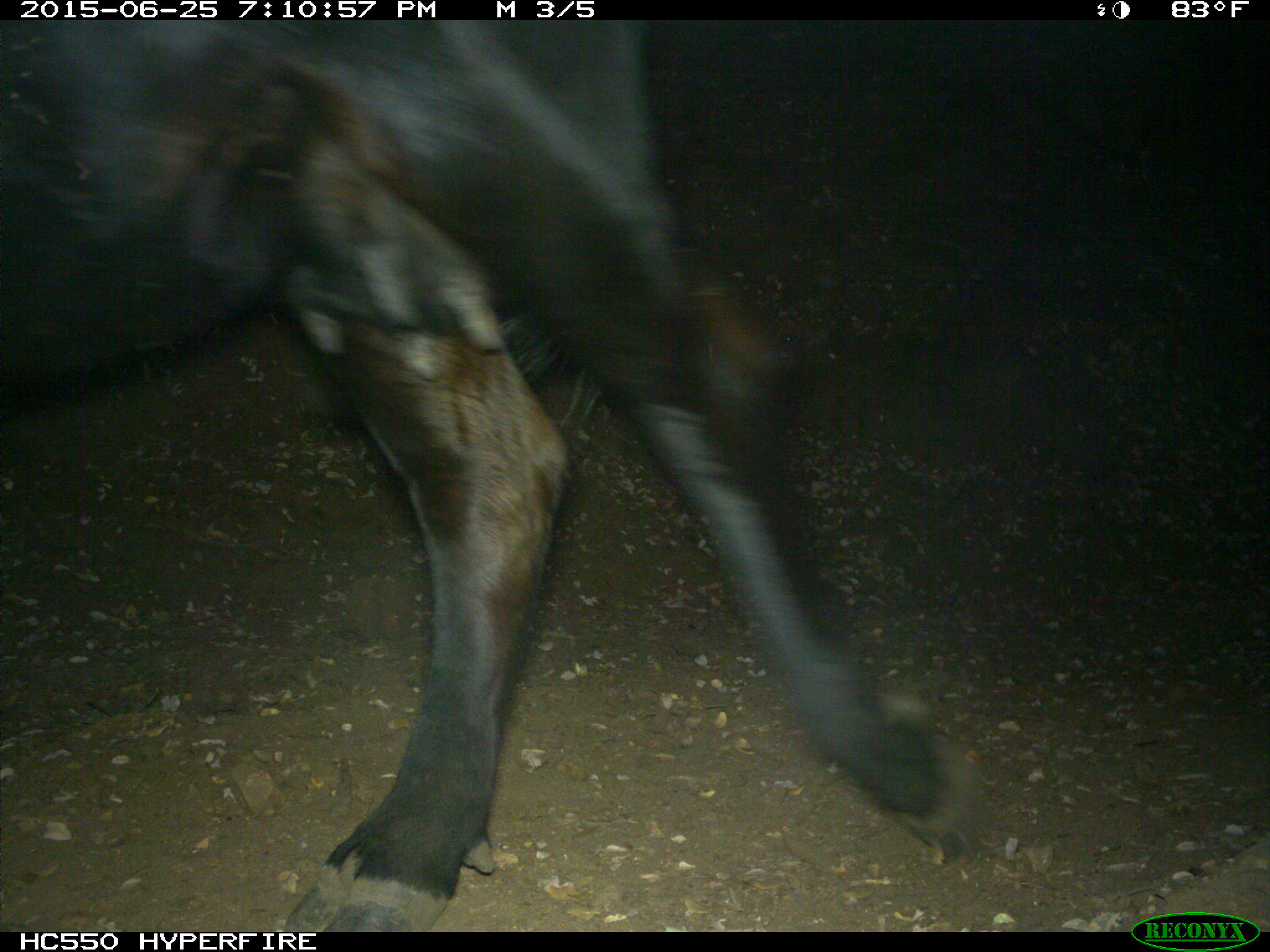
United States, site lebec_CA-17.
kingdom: Animalia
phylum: Chordata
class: Mammalia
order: Artiodactyla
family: Bovidae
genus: Bos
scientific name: Bos taurus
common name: domestic cow